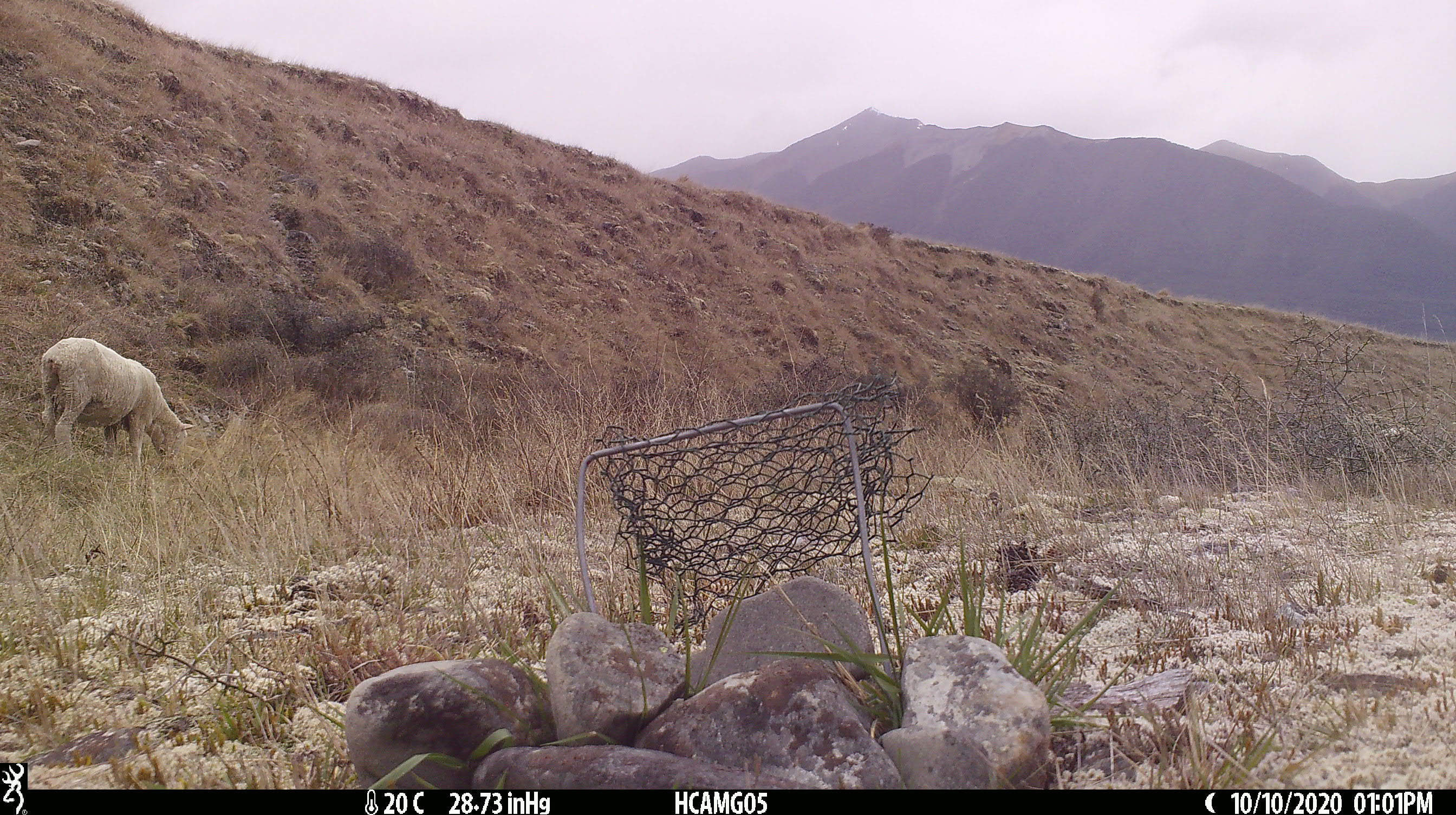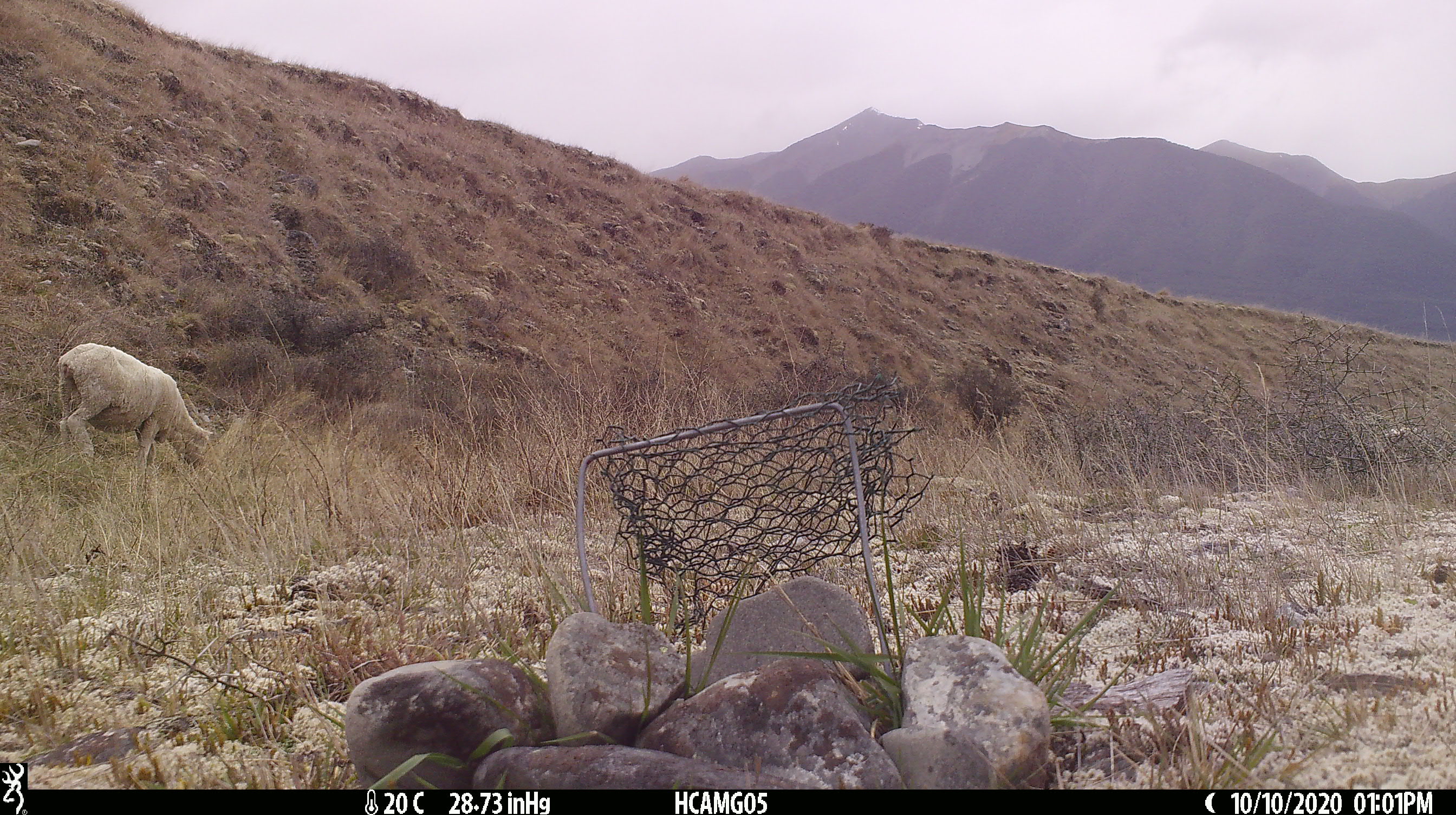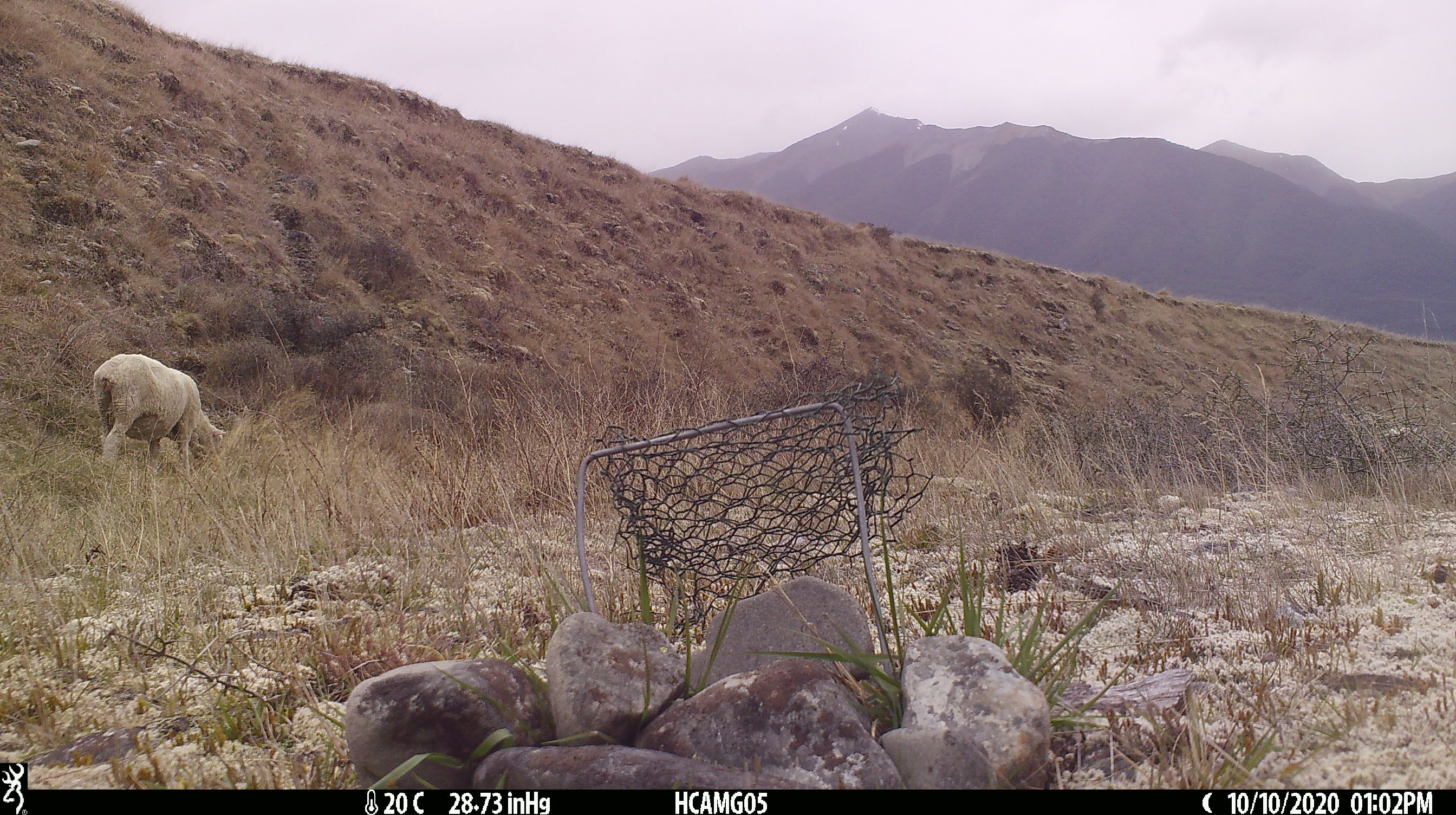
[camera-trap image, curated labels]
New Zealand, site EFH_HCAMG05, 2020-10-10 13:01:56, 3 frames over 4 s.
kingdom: Animalia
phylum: Chordata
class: Mammalia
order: Artiodactyla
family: Bovidae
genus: Ovis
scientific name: Ovis aries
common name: domestic sheep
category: sheep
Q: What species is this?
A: Sheep (domestic sheep) (Ovis aries).